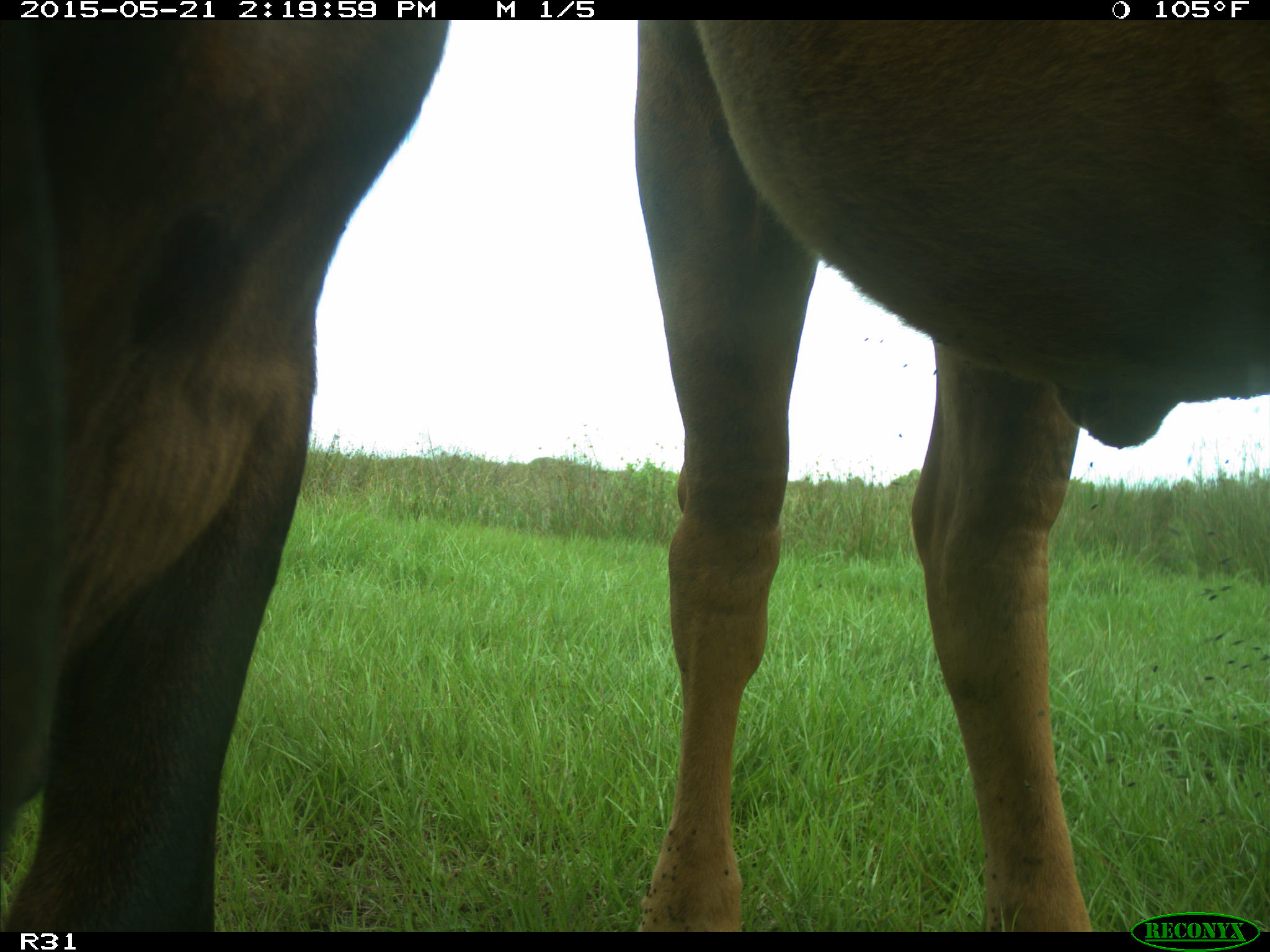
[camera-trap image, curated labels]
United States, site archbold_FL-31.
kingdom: Animalia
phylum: Chordata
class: Mammalia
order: Artiodactyla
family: Bovidae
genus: Bos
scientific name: Bos taurus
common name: domestic cow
Bos taurus (domestic cow).